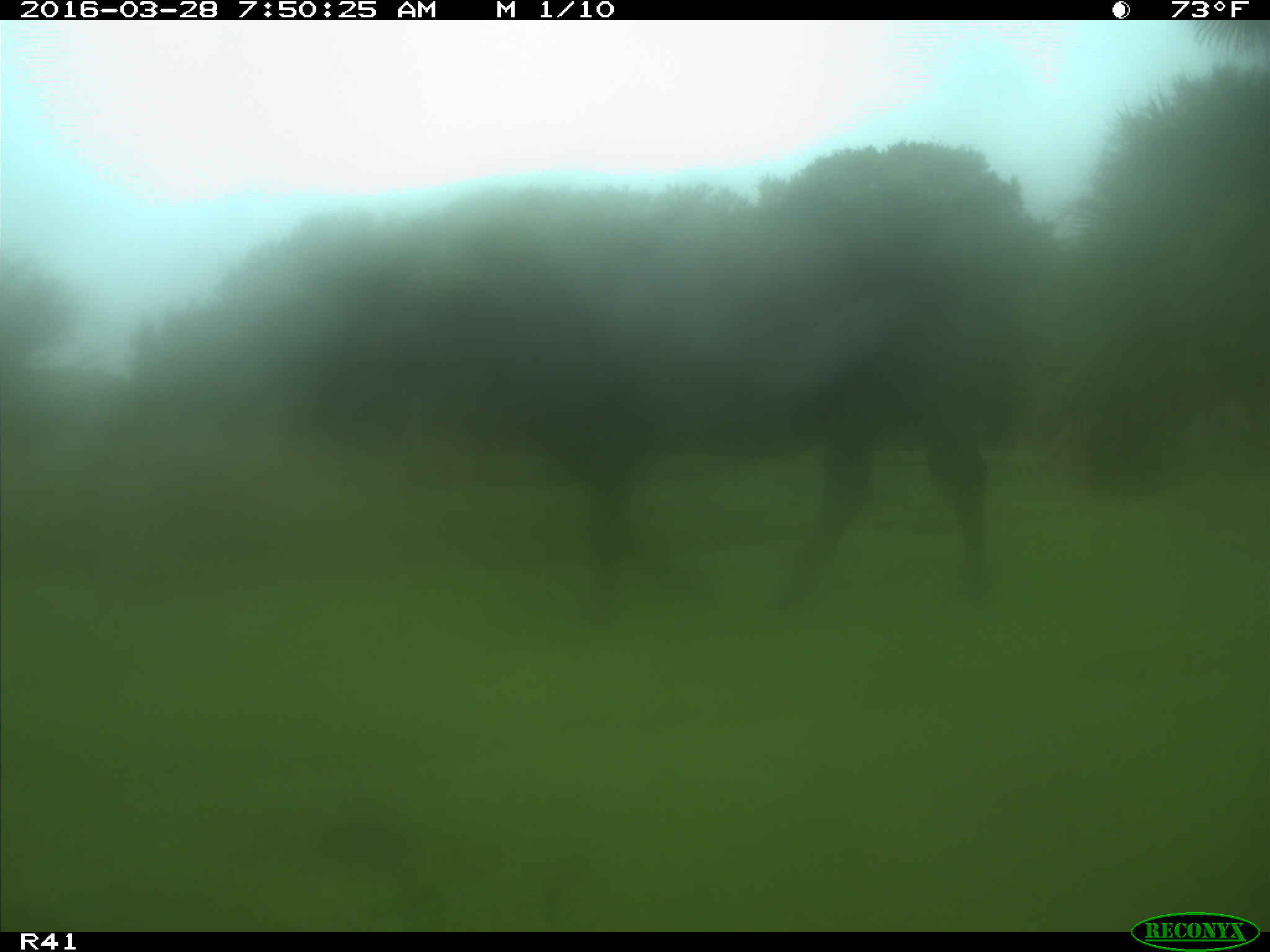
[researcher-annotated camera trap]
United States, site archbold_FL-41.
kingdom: Animalia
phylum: Chordata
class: Mammalia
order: Artiodactyla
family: Bovidae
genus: Bos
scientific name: Bos taurus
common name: domestic cow